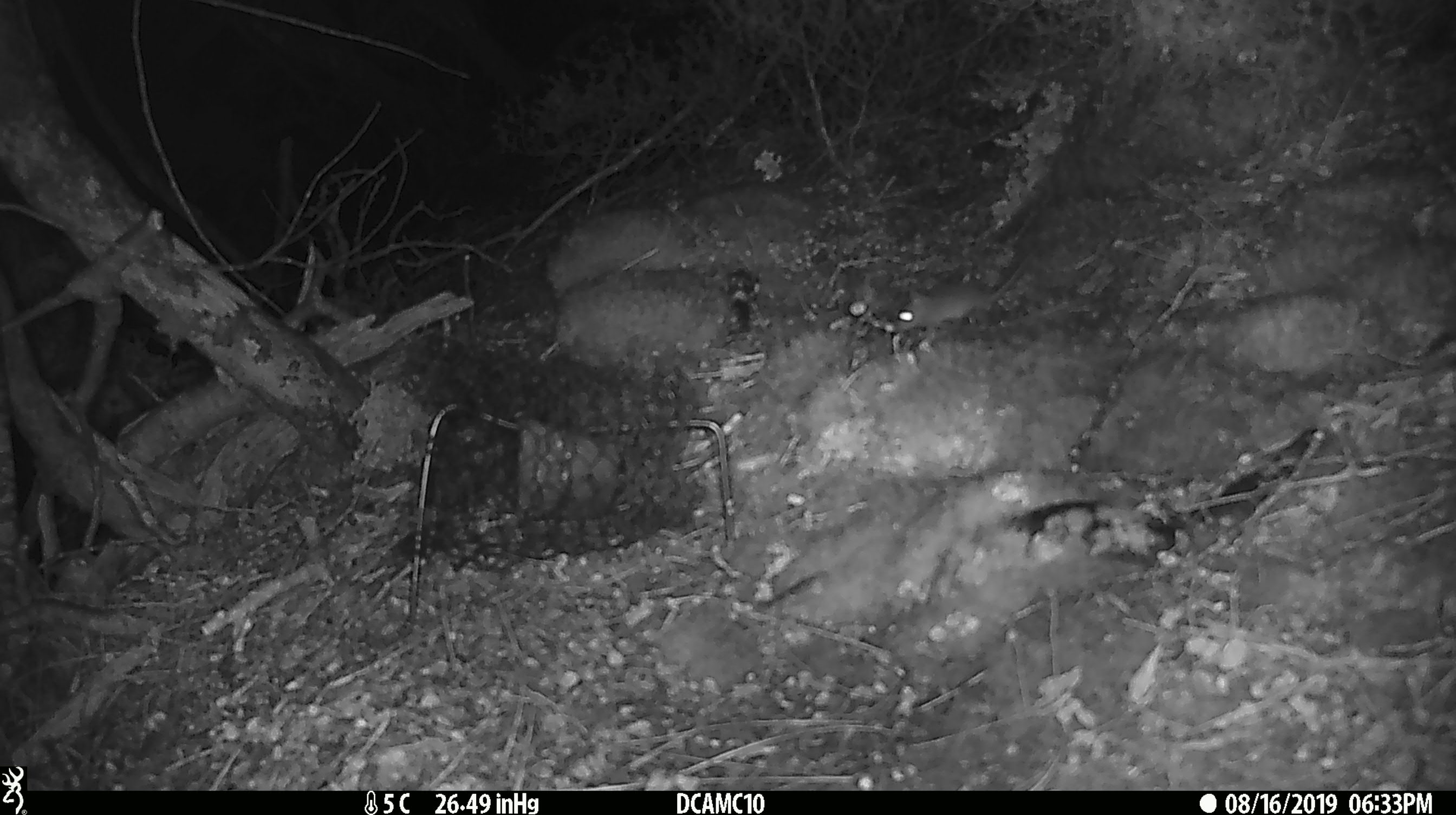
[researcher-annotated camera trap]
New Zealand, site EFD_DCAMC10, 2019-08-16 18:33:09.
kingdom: Animalia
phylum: Chordata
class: Mammalia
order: Rodentia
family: Muridae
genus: Mus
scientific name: Mus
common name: mouse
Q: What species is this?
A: Mouse (Mus).